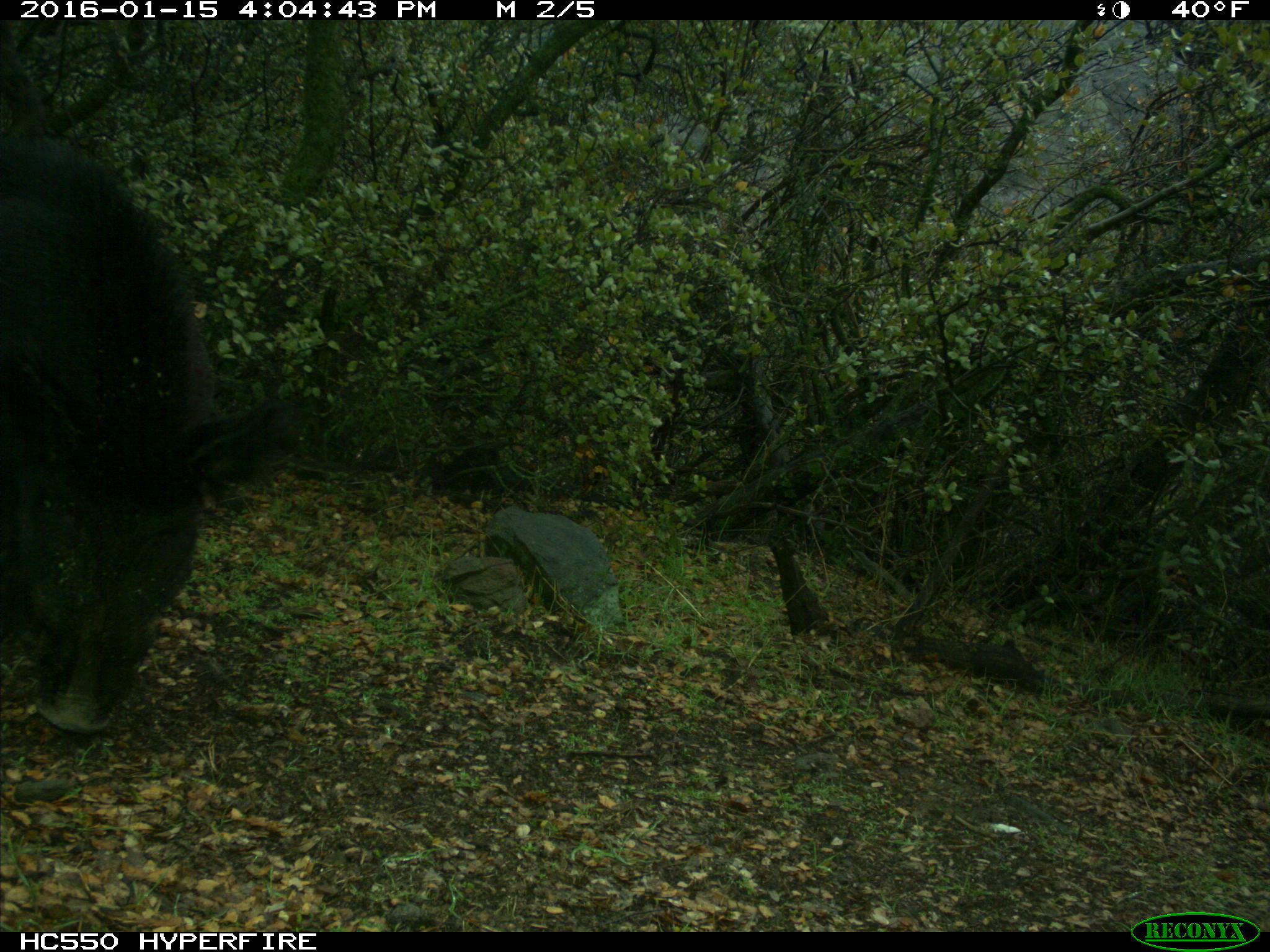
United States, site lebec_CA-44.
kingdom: Animalia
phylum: Chordata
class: Mammalia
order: Artiodactyla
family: Suidae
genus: Sus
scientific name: Sus scrofa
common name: wild boar